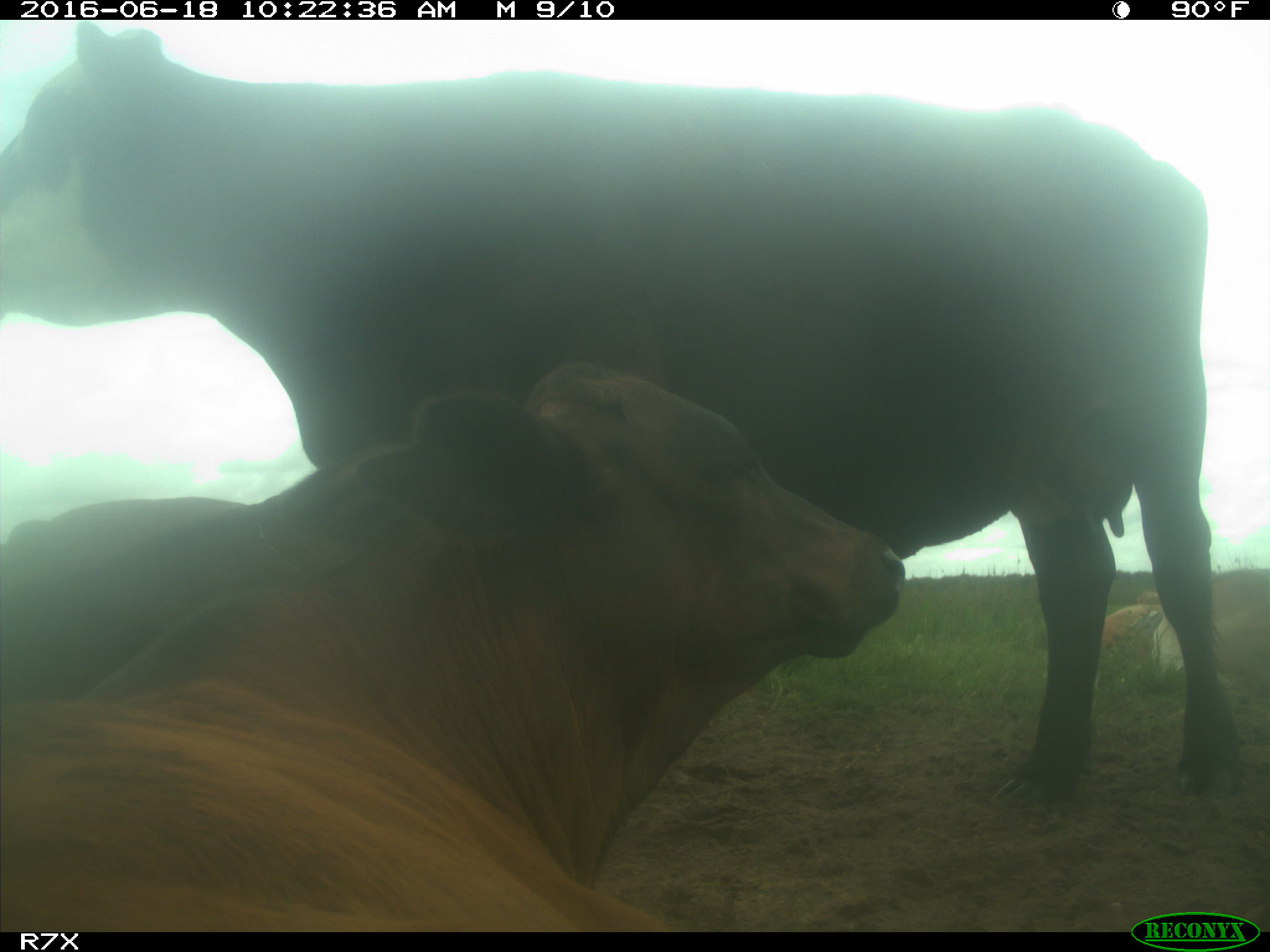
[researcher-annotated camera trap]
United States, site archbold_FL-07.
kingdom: Animalia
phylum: Chordata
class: Mammalia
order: Artiodactyla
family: Bovidae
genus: Bos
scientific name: Bos taurus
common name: domestic cow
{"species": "Bos taurus (domestic cow)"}